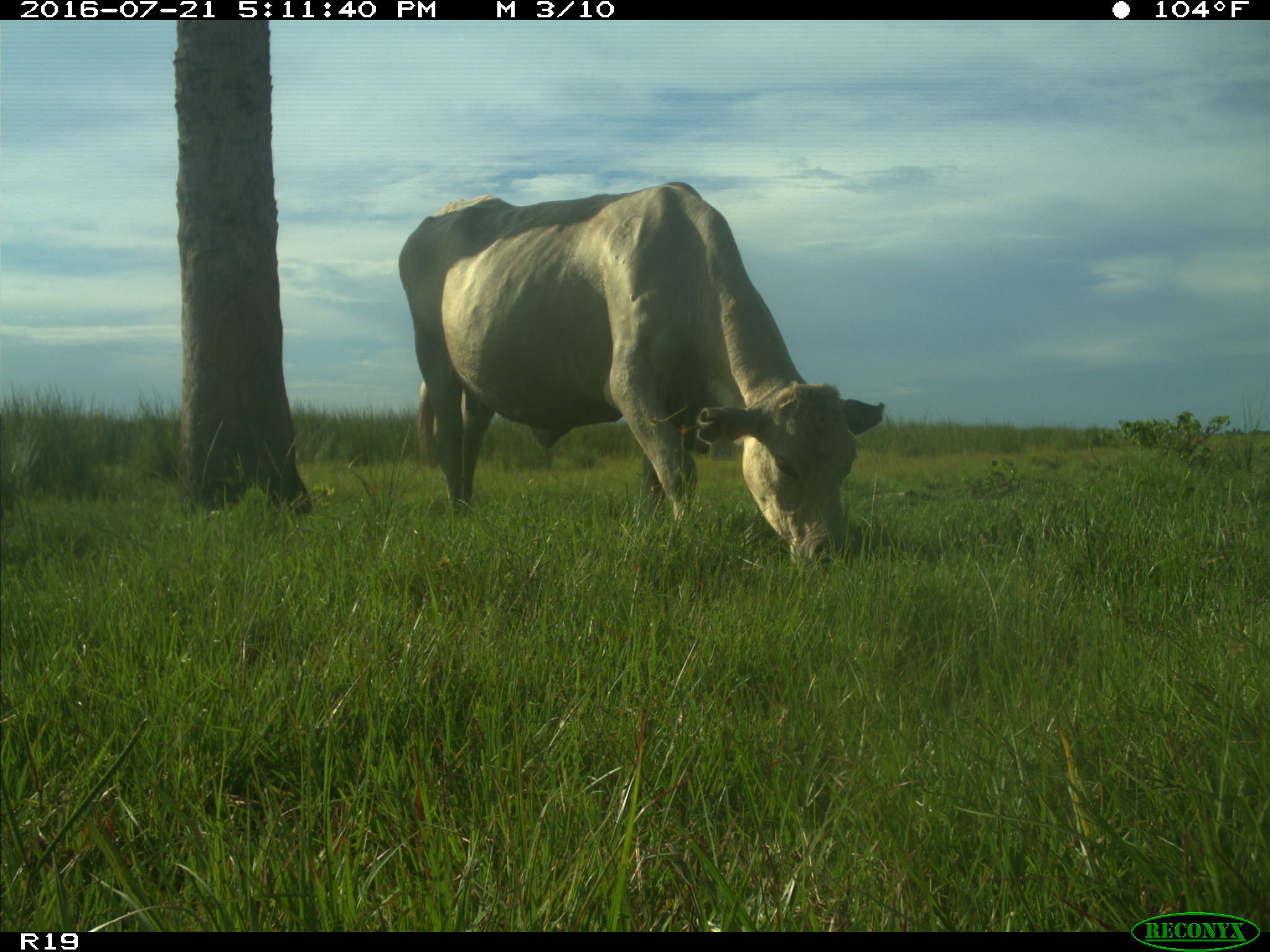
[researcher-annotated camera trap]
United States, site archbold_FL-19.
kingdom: Animalia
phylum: Chordata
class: Mammalia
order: Artiodactyla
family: Bovidae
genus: Bos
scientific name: Bos taurus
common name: domestic cow